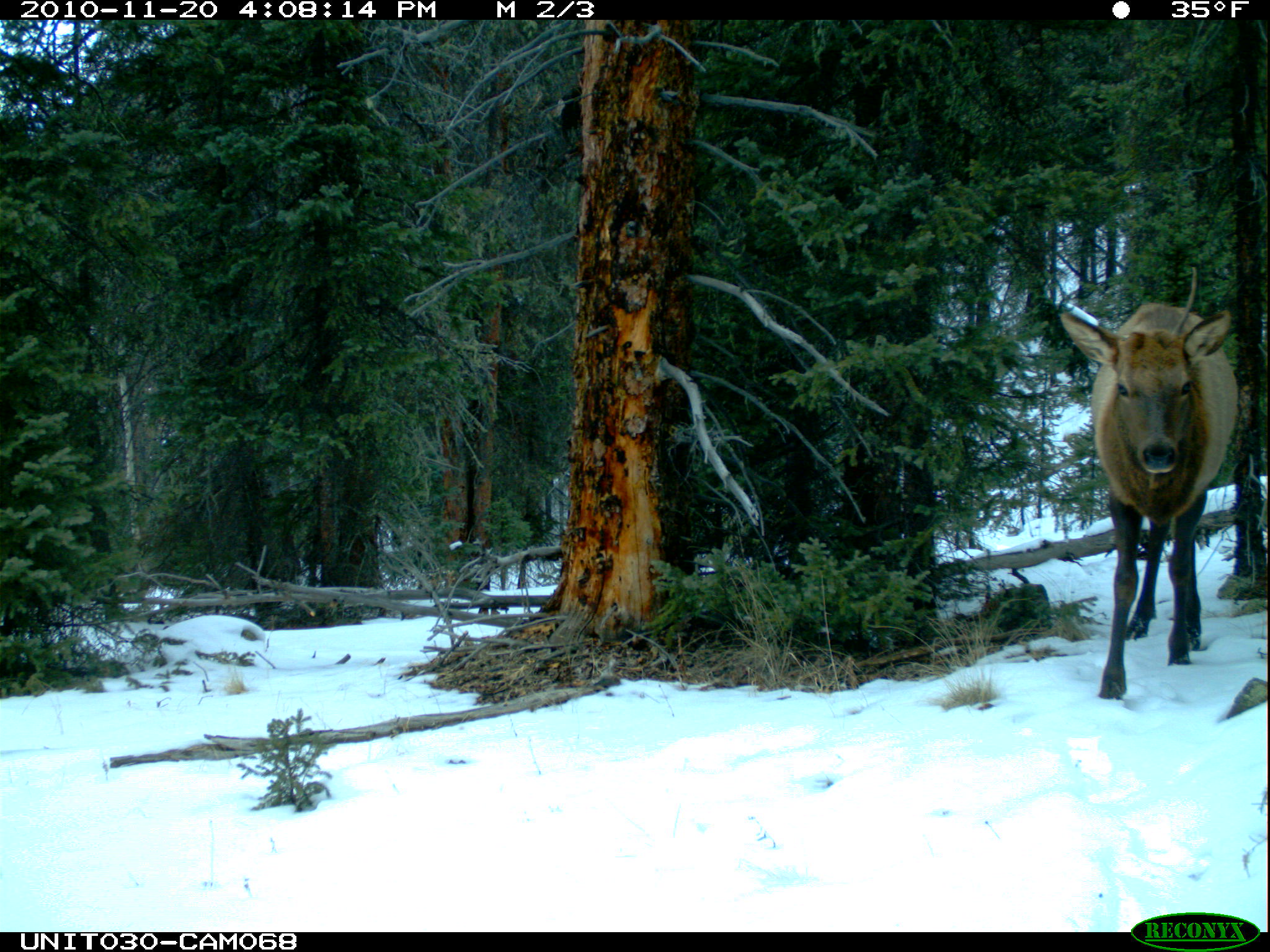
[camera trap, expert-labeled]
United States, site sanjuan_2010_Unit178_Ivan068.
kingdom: Animalia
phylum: Chordata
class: Mammalia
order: Artiodactyla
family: Cervidae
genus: Cervus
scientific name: Cervus elaphus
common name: red deer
Cervus elaphus (red deer).